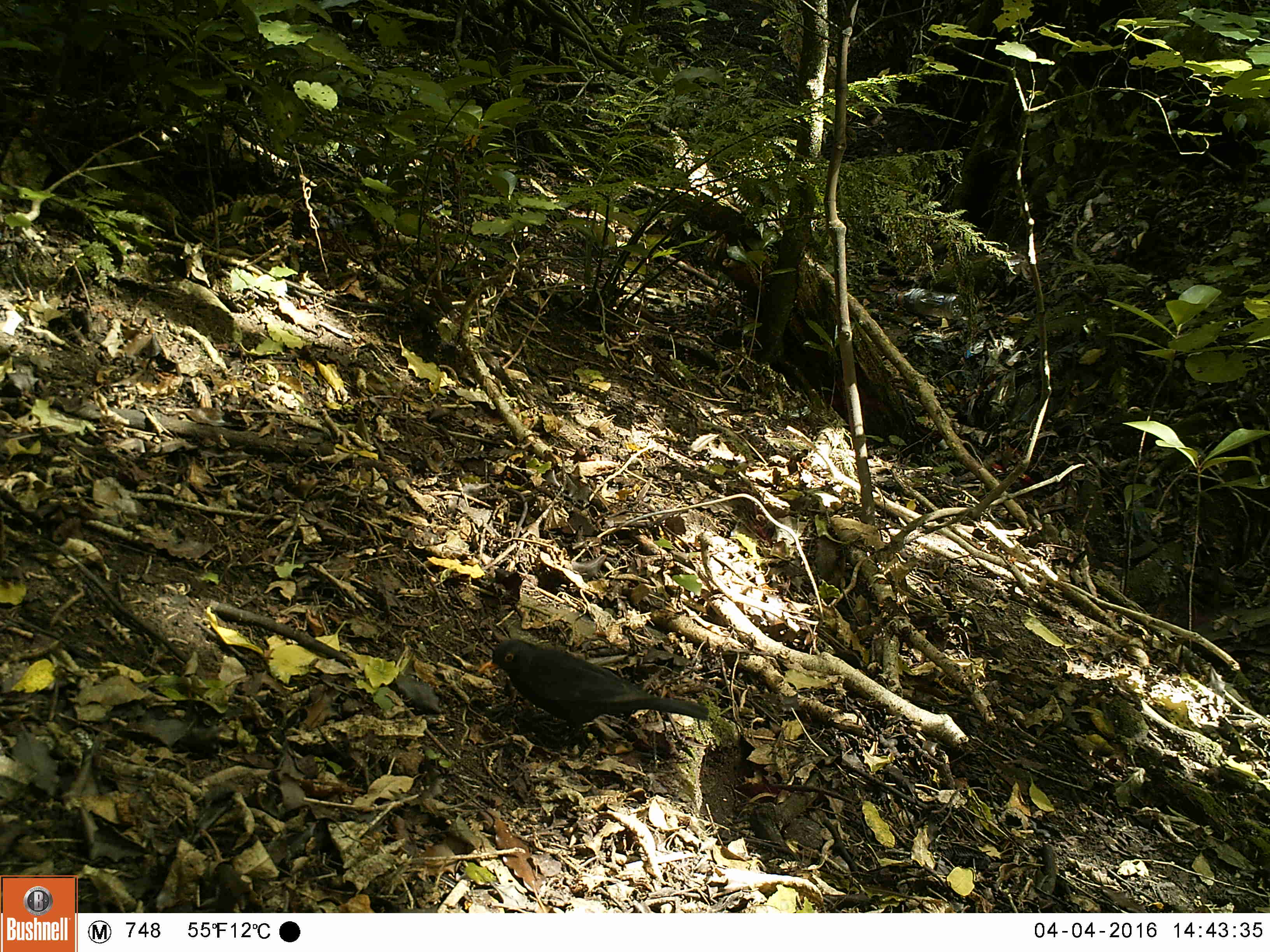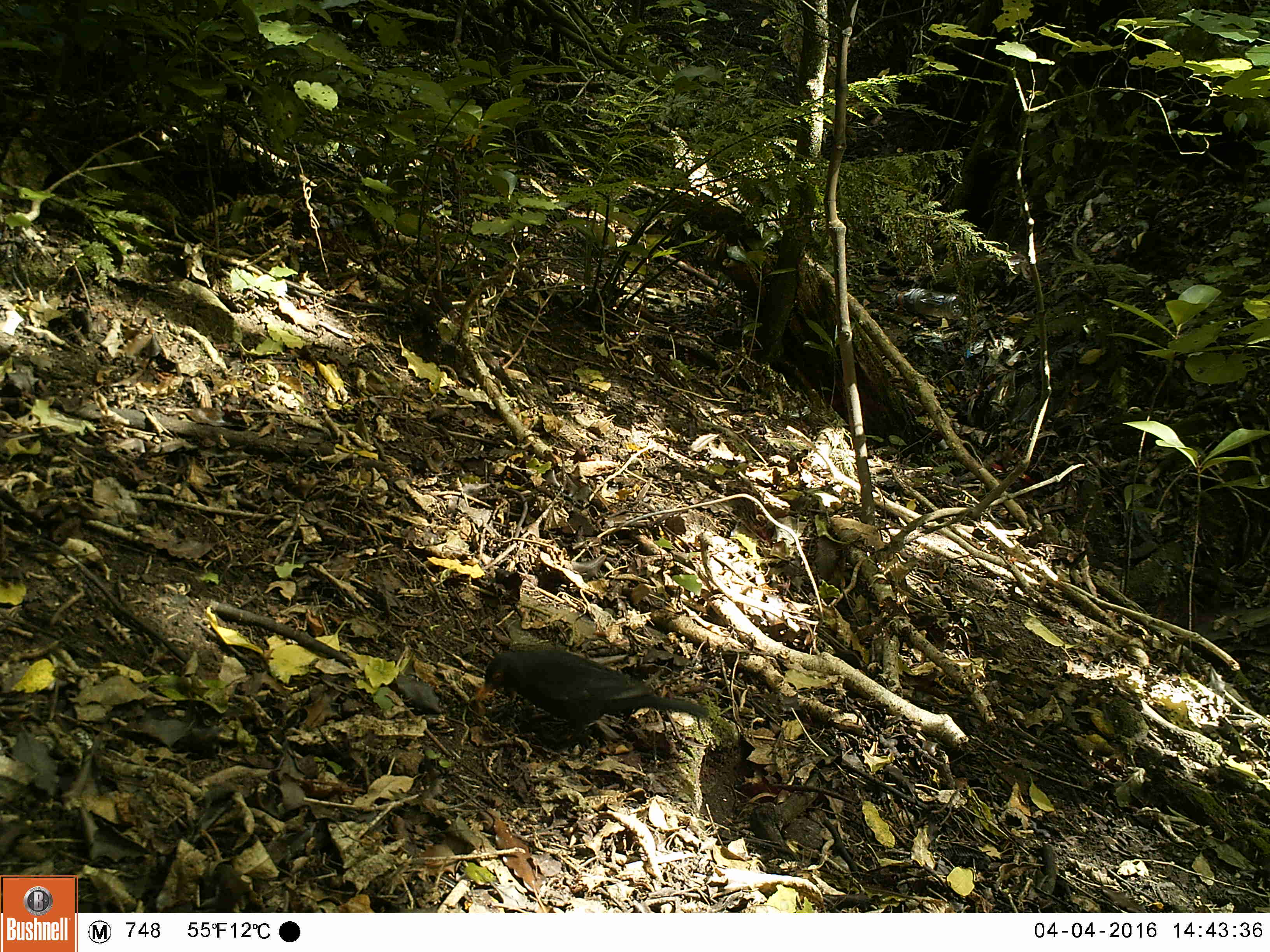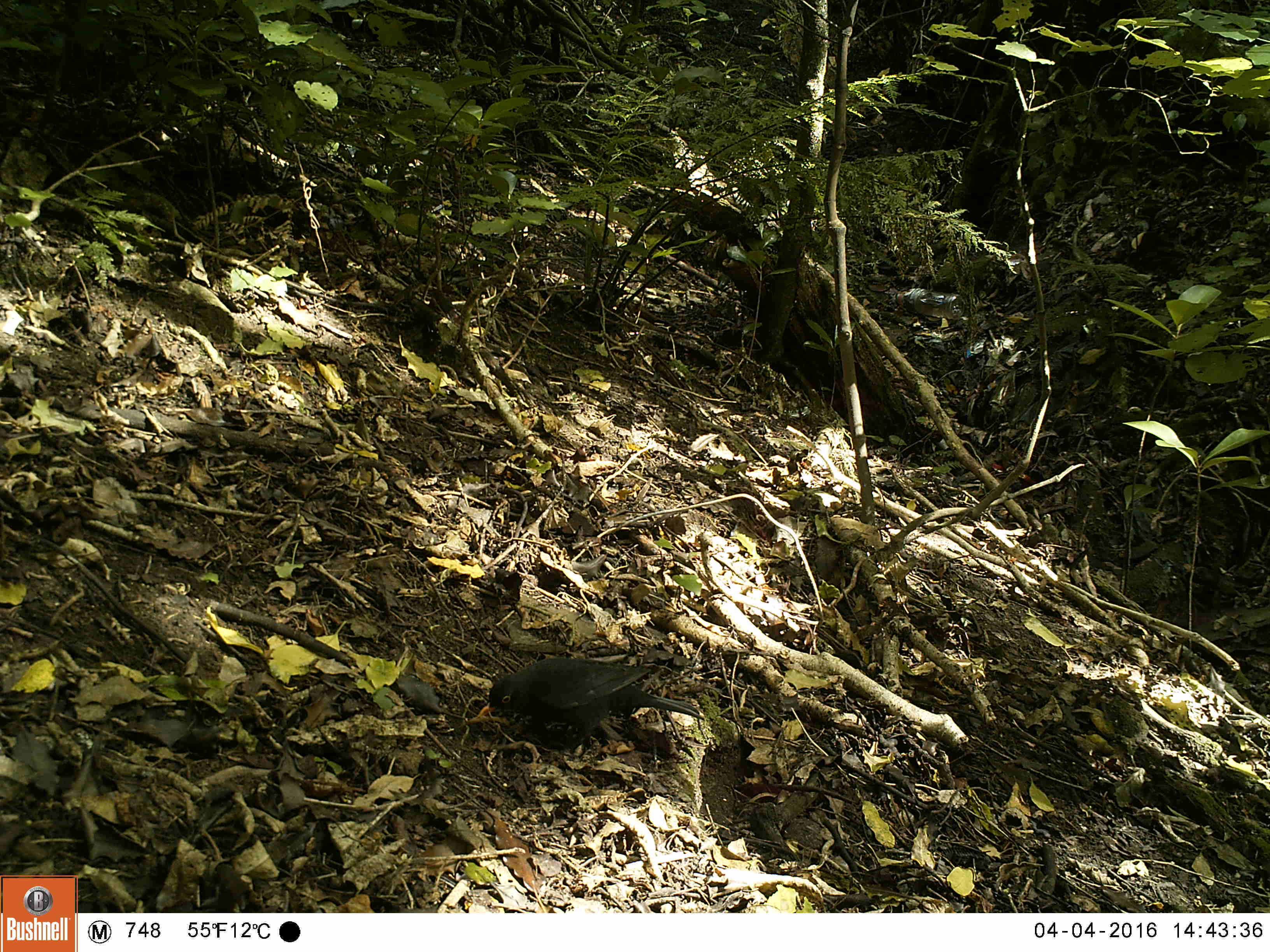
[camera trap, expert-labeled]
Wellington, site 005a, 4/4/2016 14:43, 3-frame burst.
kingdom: Animalia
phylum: Chordata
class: Aves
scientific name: Aves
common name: bird